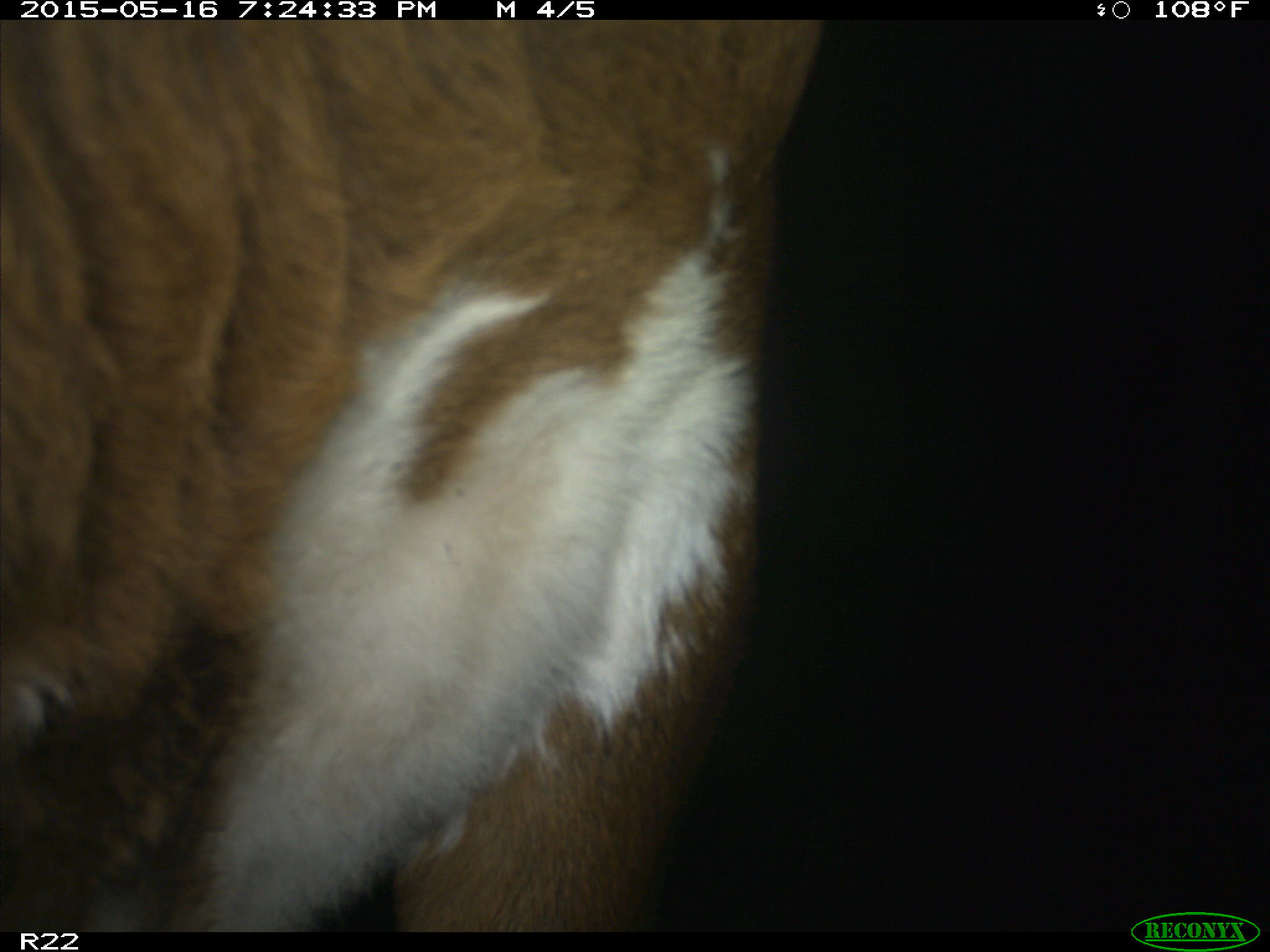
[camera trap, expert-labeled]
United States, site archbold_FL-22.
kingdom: Animalia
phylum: Chordata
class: Mammalia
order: Artiodactyla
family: Bovidae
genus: Bos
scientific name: Bos taurus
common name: domestic cow